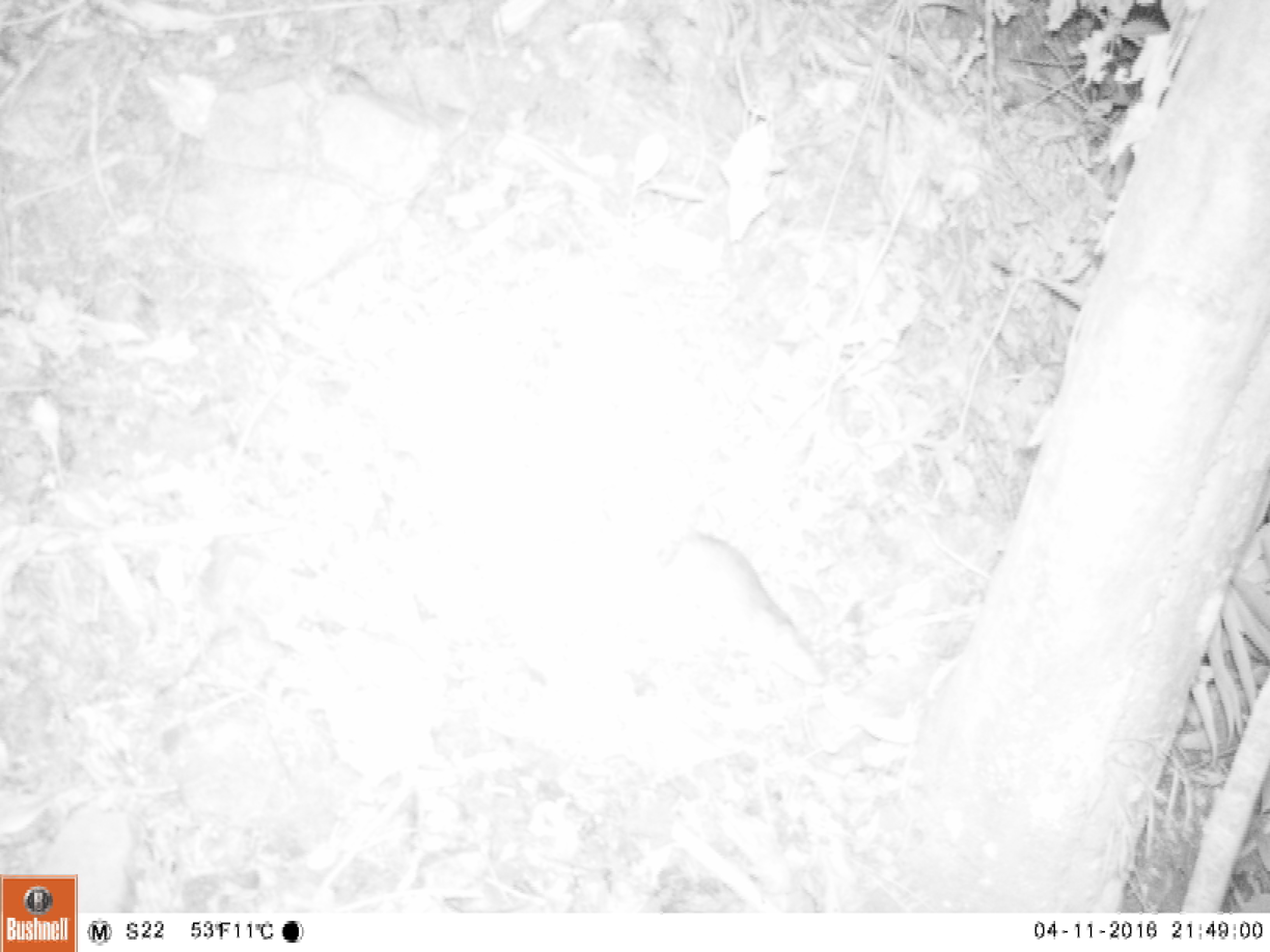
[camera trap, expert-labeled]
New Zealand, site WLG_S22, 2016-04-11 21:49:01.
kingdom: Animalia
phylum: Chordata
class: Mammalia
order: Rodentia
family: Muridae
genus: Rattus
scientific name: Rattus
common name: rat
Rat (Rattus).